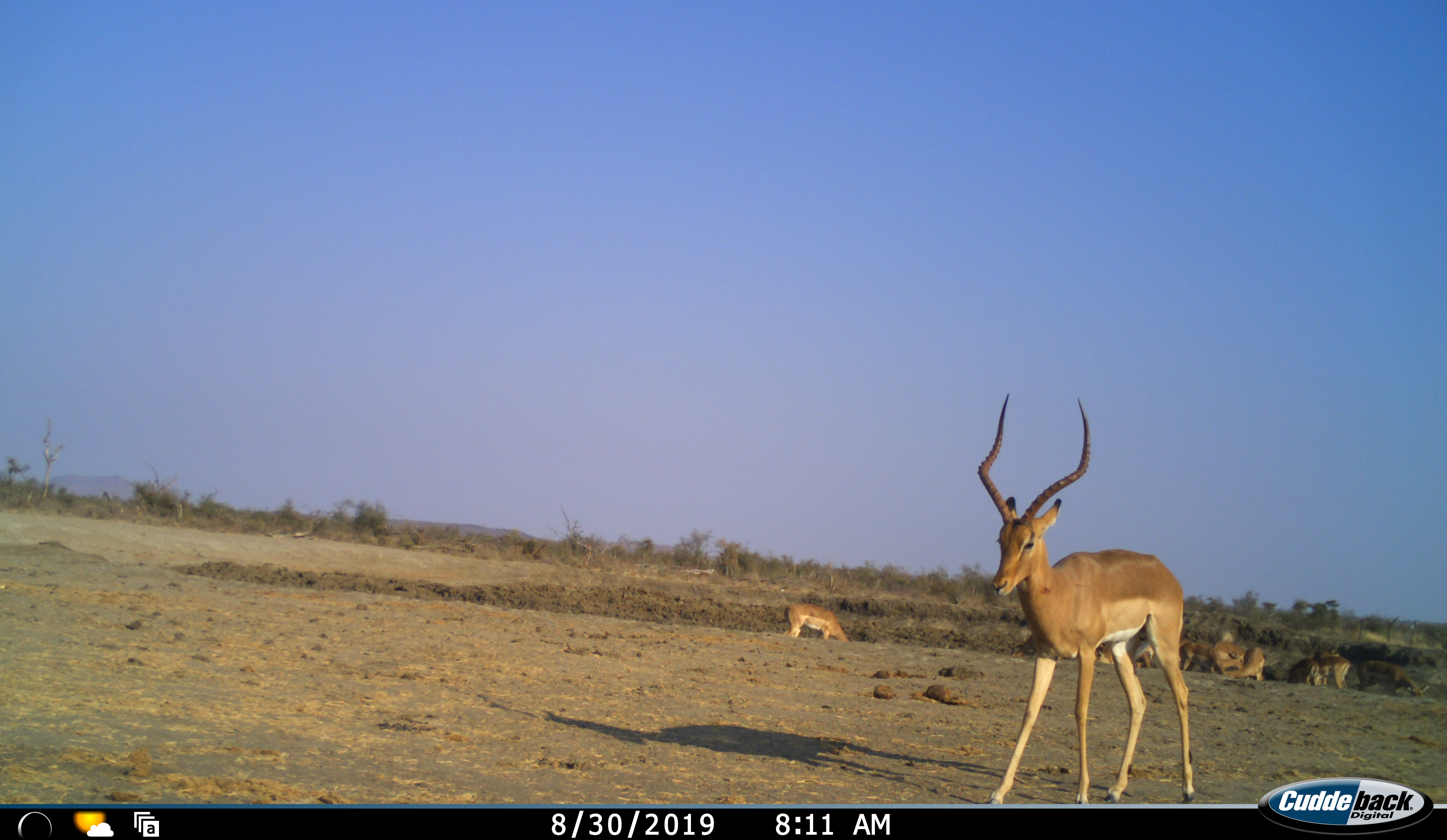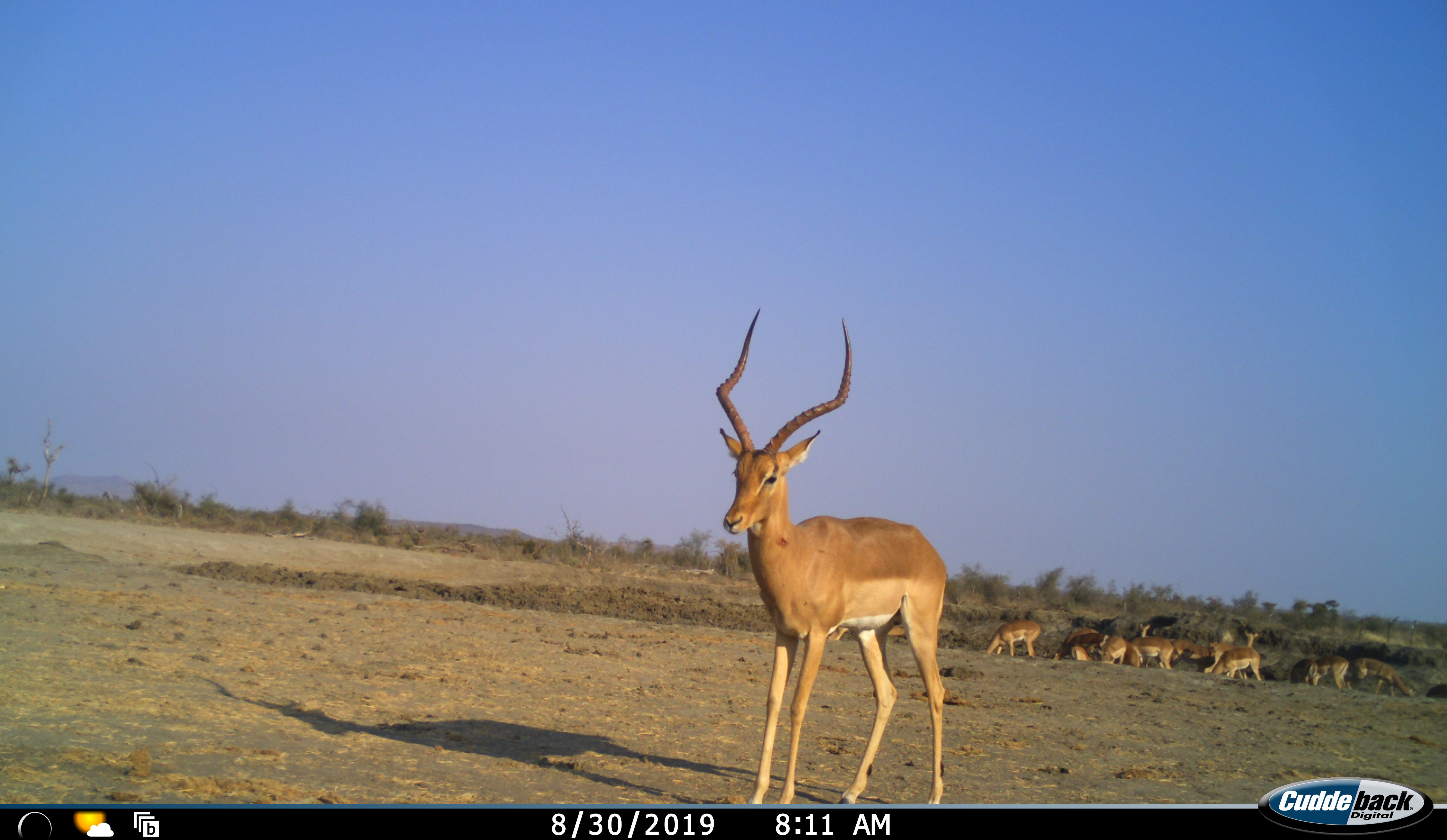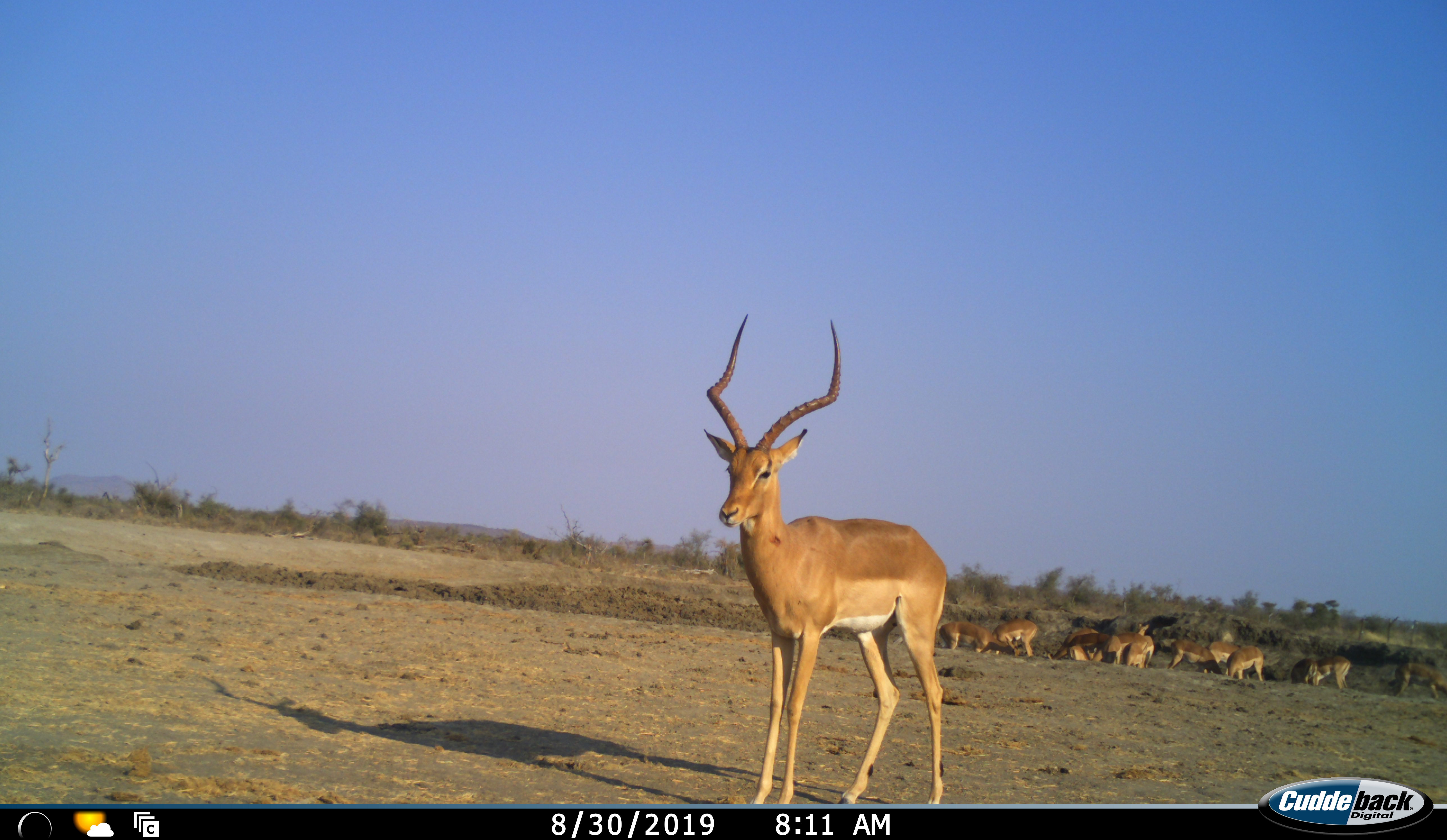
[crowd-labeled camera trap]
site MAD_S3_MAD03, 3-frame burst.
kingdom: Animalia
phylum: Chordata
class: Mammalia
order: Artiodactyla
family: Bovidae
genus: Aepyceros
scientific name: Aepyceros melampus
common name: impala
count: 11-50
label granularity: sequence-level